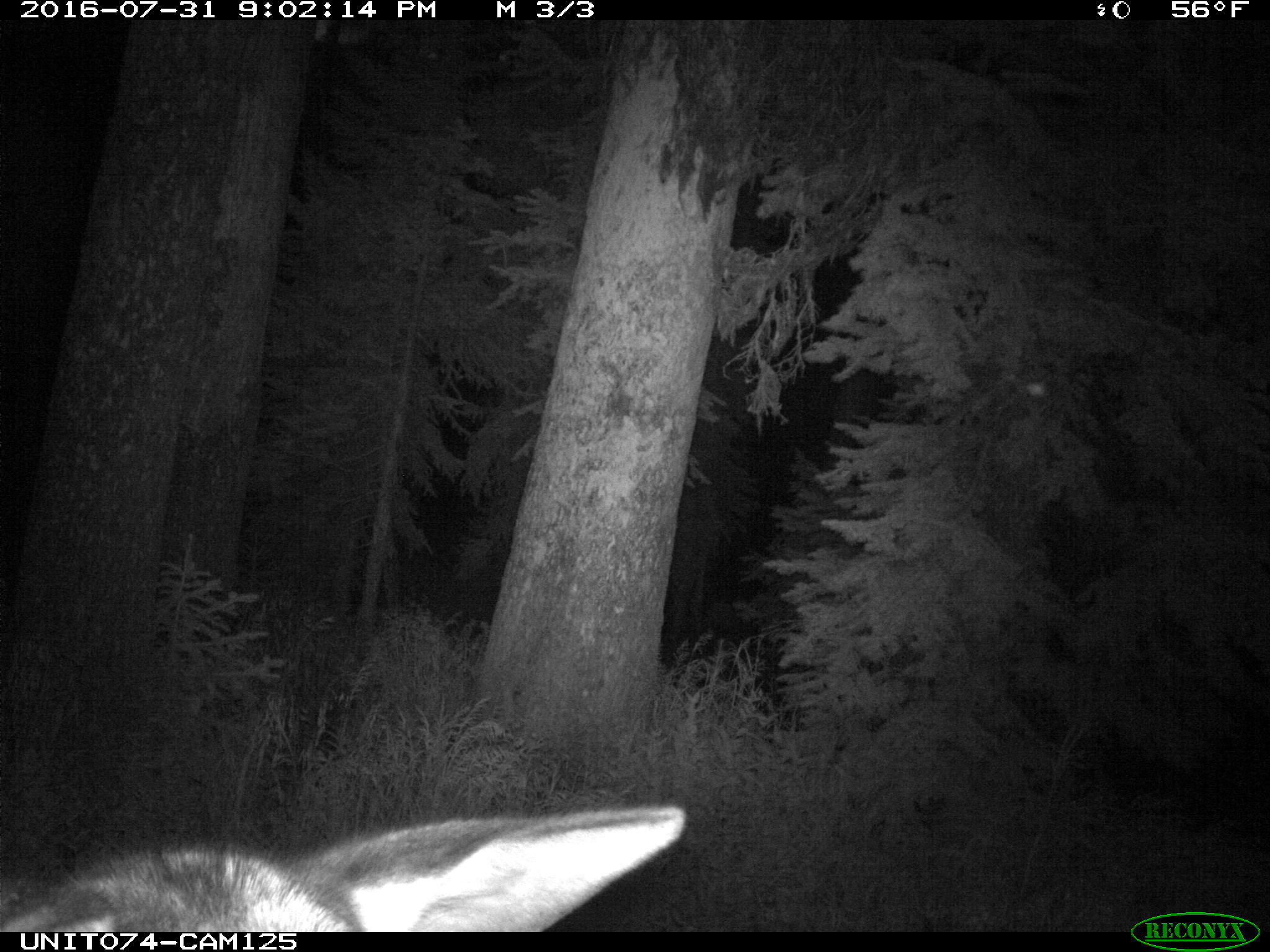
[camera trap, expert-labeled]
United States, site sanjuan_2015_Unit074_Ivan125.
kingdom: Animalia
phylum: Chordata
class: Mammalia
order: Artiodactyla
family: Cervidae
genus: Cervus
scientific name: Cervus elaphus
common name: red deer